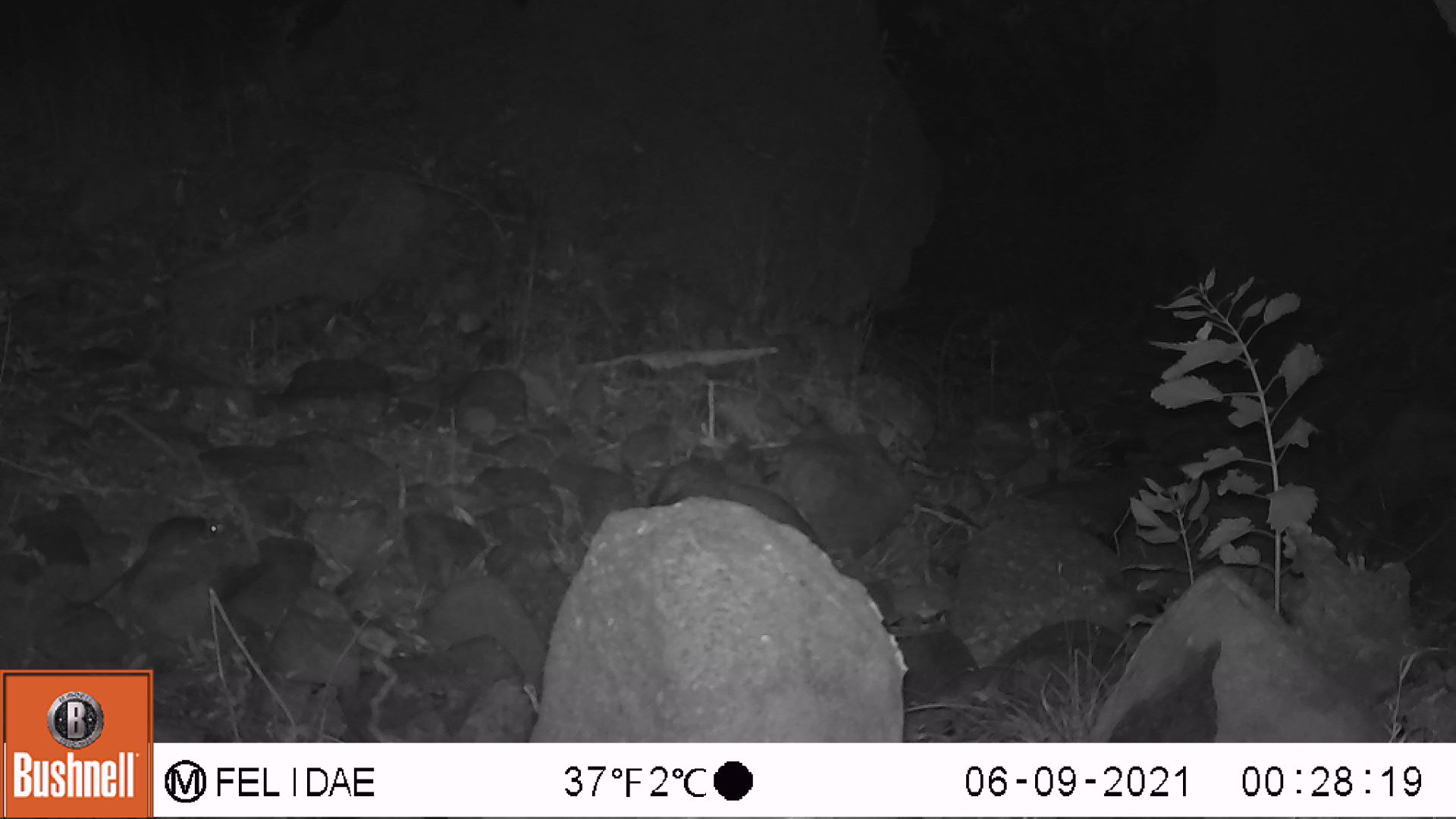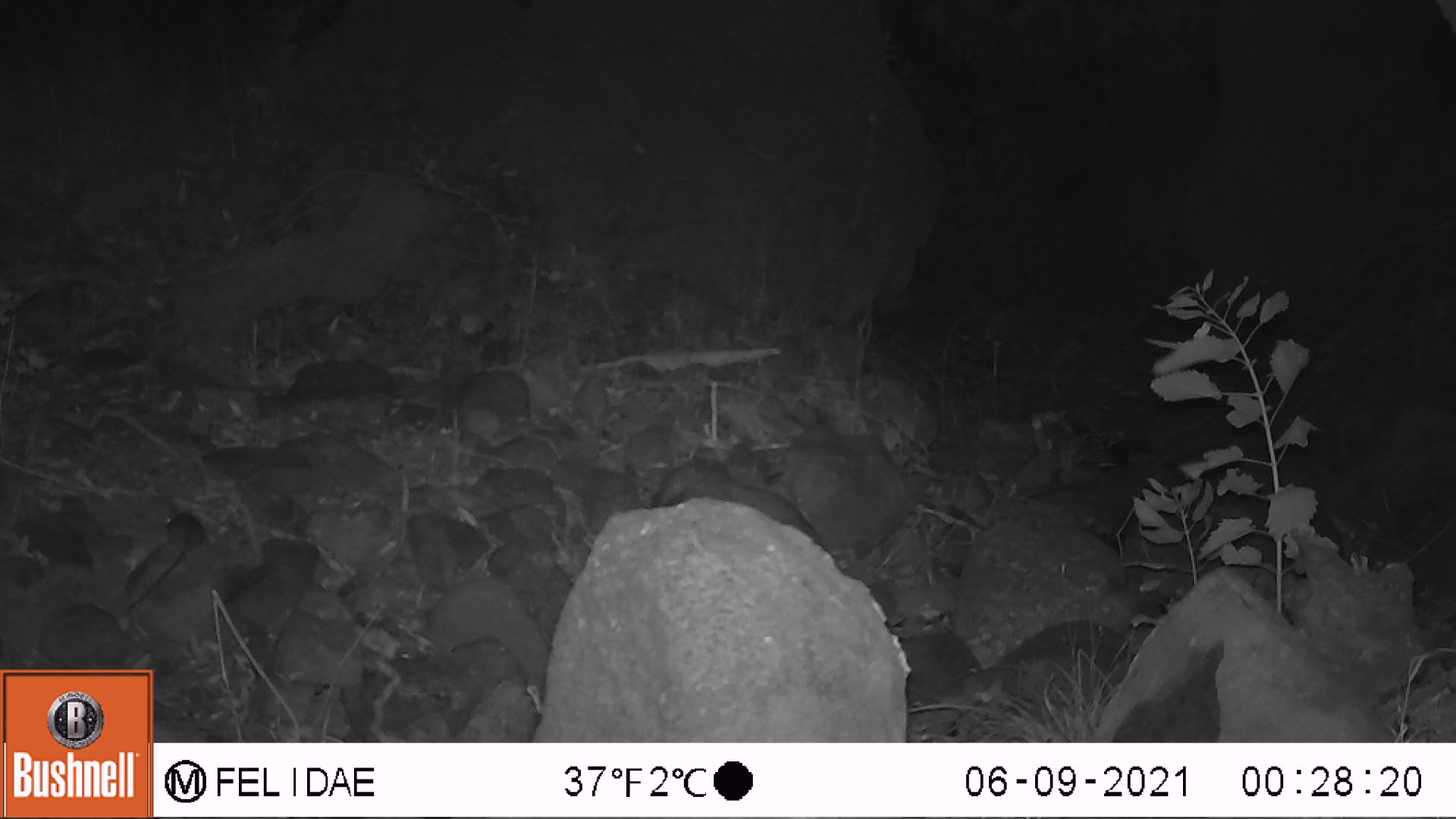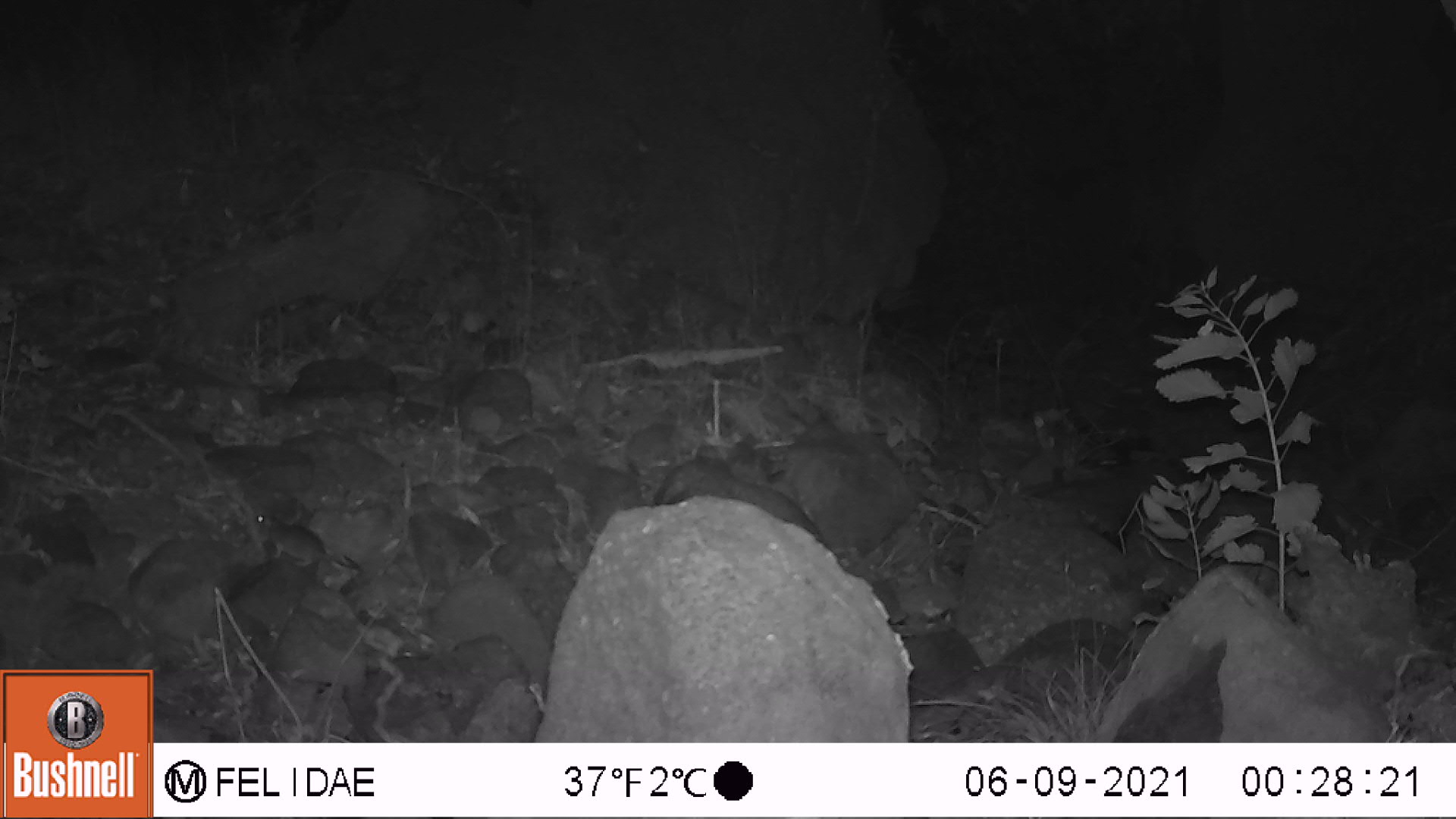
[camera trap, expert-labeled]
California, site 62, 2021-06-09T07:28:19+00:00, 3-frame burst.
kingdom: Animalia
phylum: Chordata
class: Mammalia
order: Rodentia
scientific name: Rodentia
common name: mouse or rat